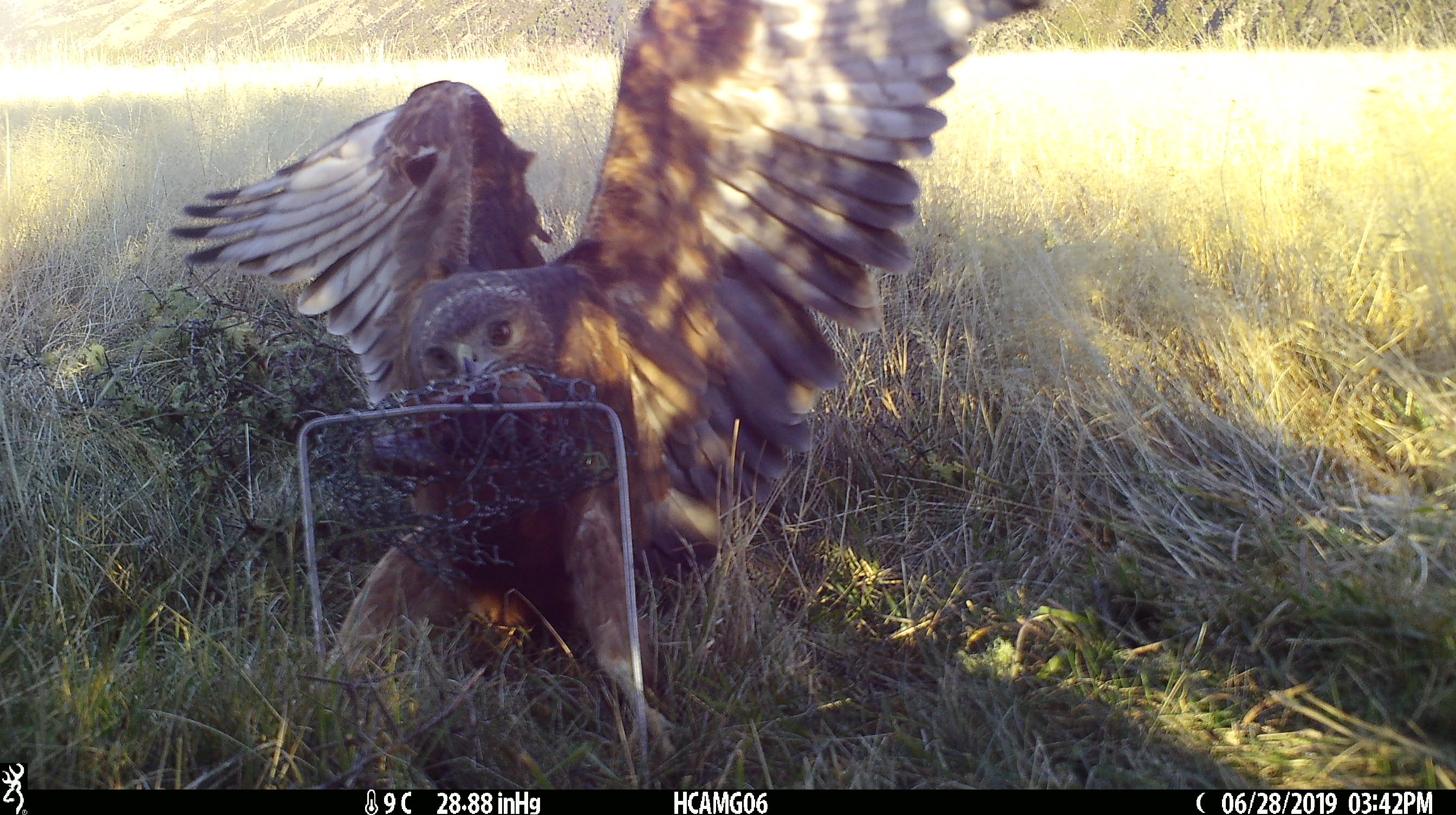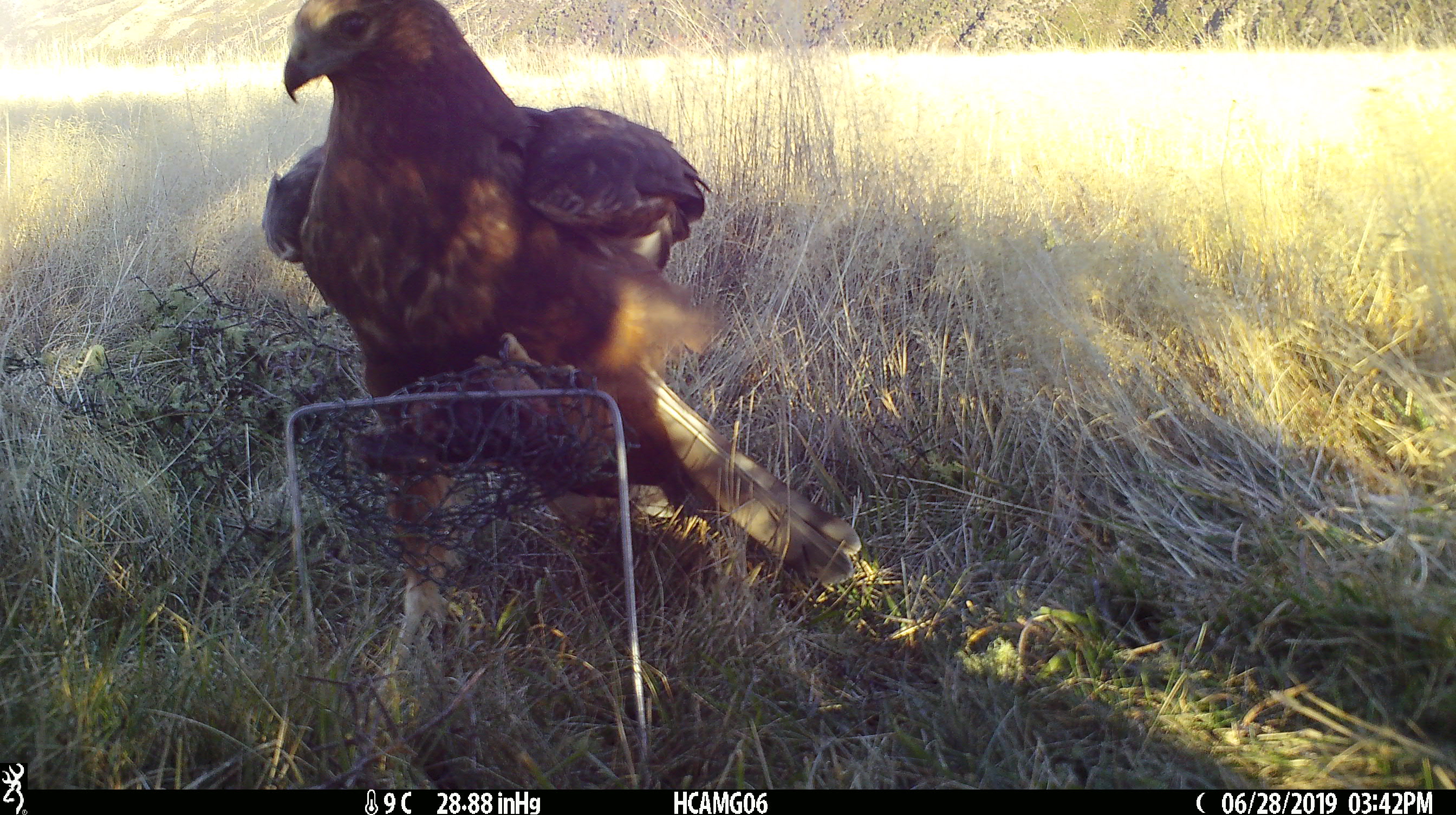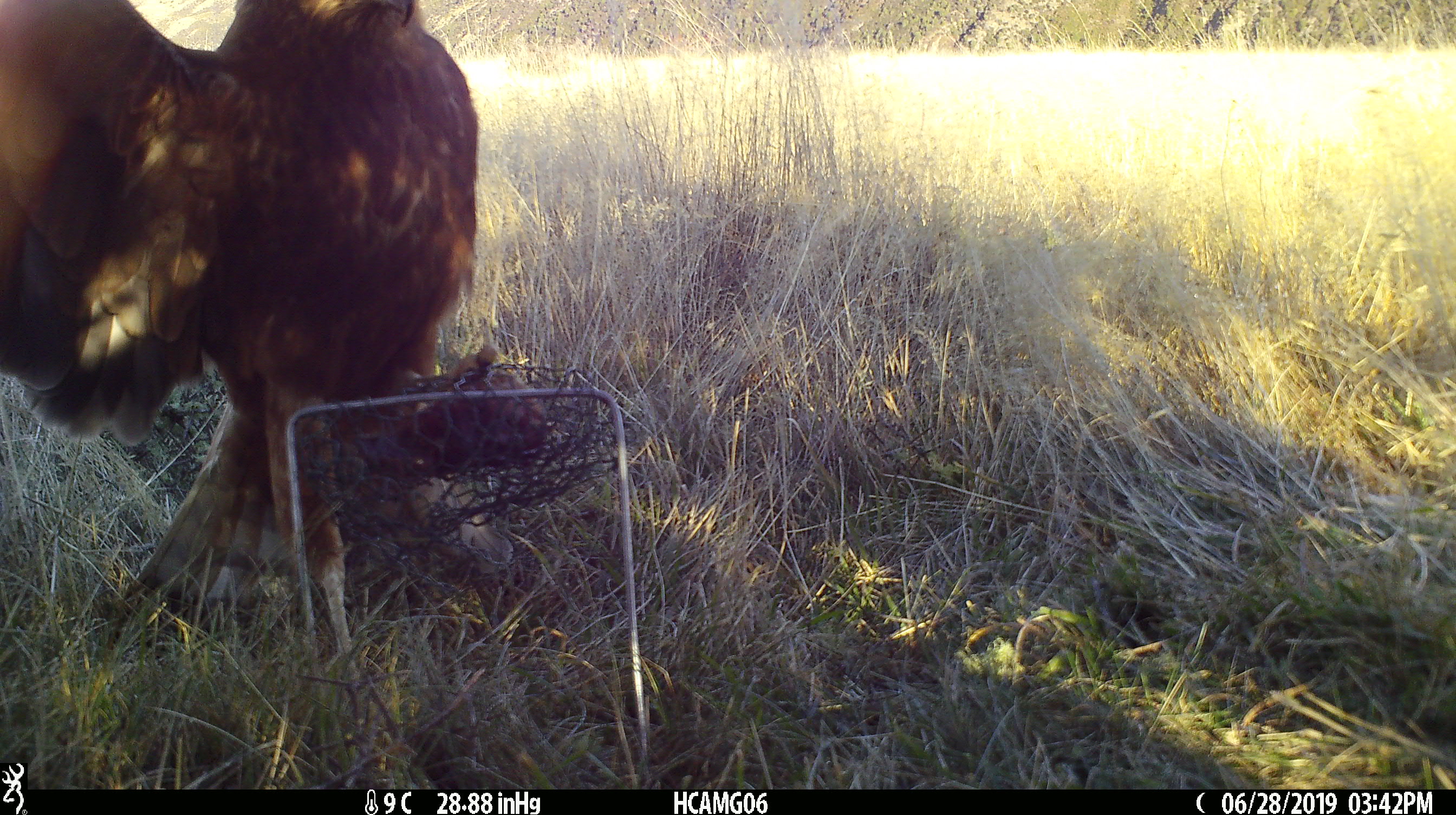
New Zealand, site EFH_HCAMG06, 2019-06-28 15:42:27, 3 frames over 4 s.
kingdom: Animalia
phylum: Chordata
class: Aves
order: Accipitriformes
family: Accipitridae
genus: Circus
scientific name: Circus approximans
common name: swamp harrier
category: harrier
Harrier (swamp harrier) (Circus approximans).